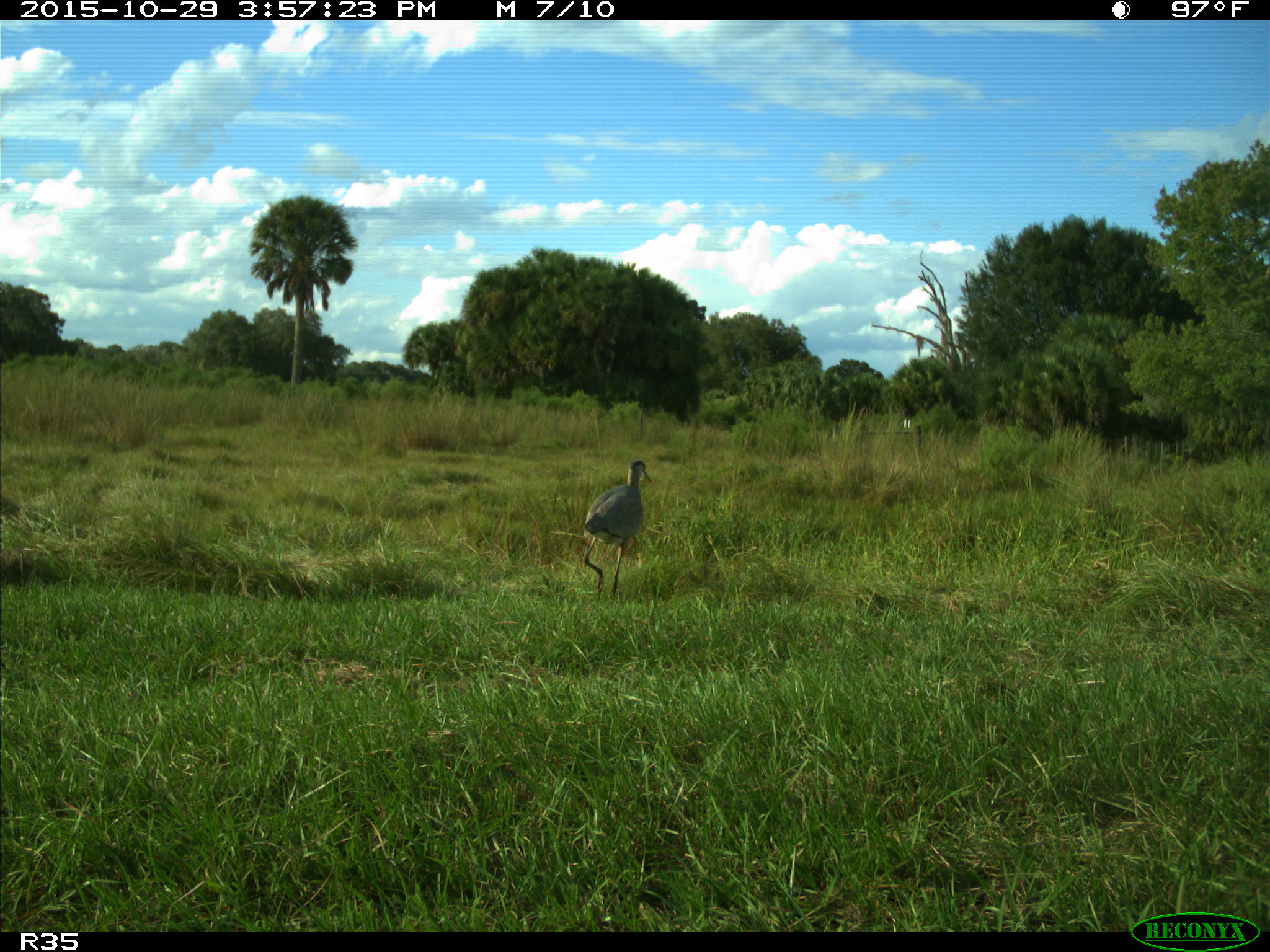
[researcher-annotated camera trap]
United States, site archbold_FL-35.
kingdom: Animalia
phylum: Chordata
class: Aves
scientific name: Aves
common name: birds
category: unidentified bird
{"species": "unidentified bird (birds) (Aves)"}